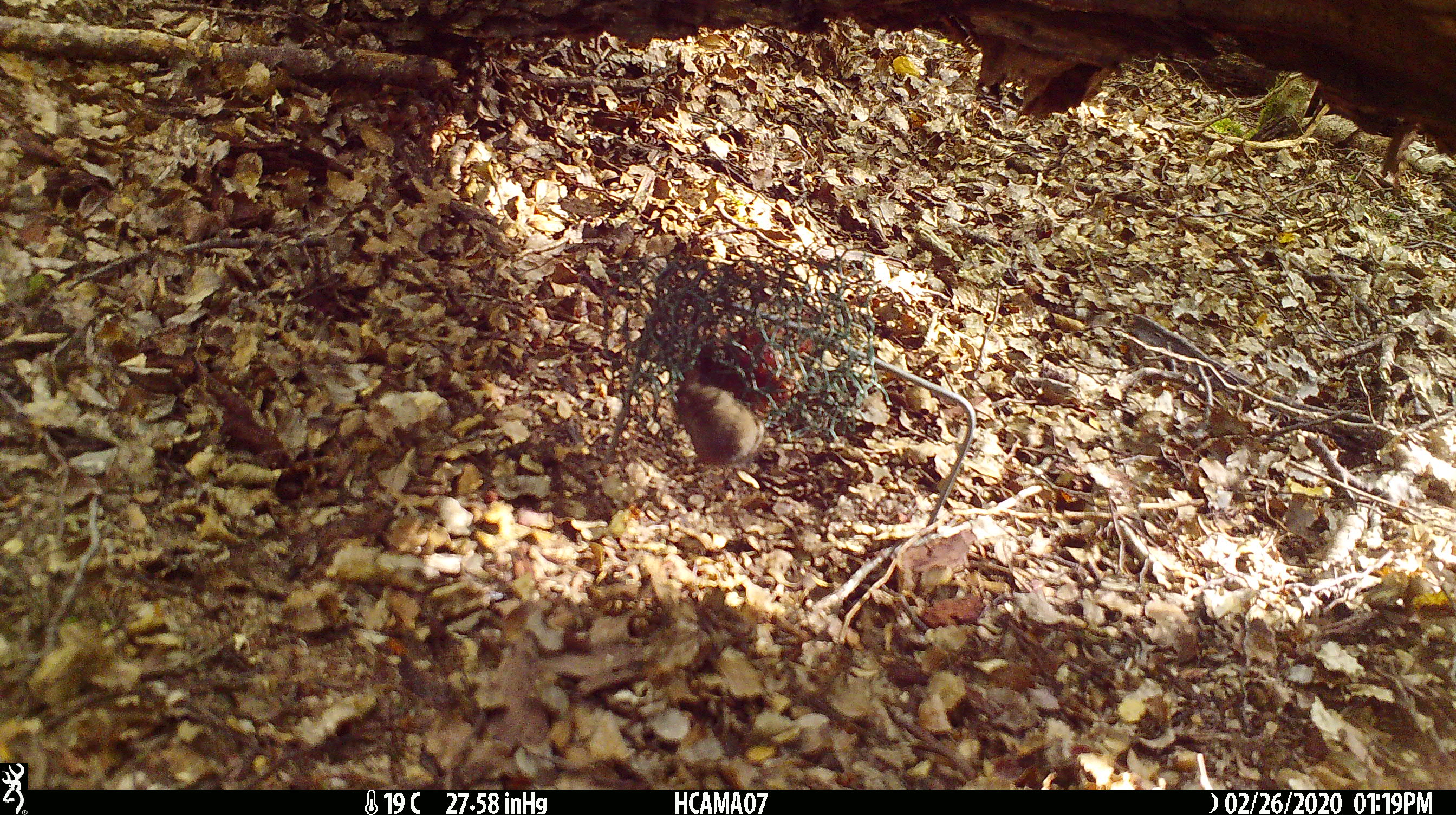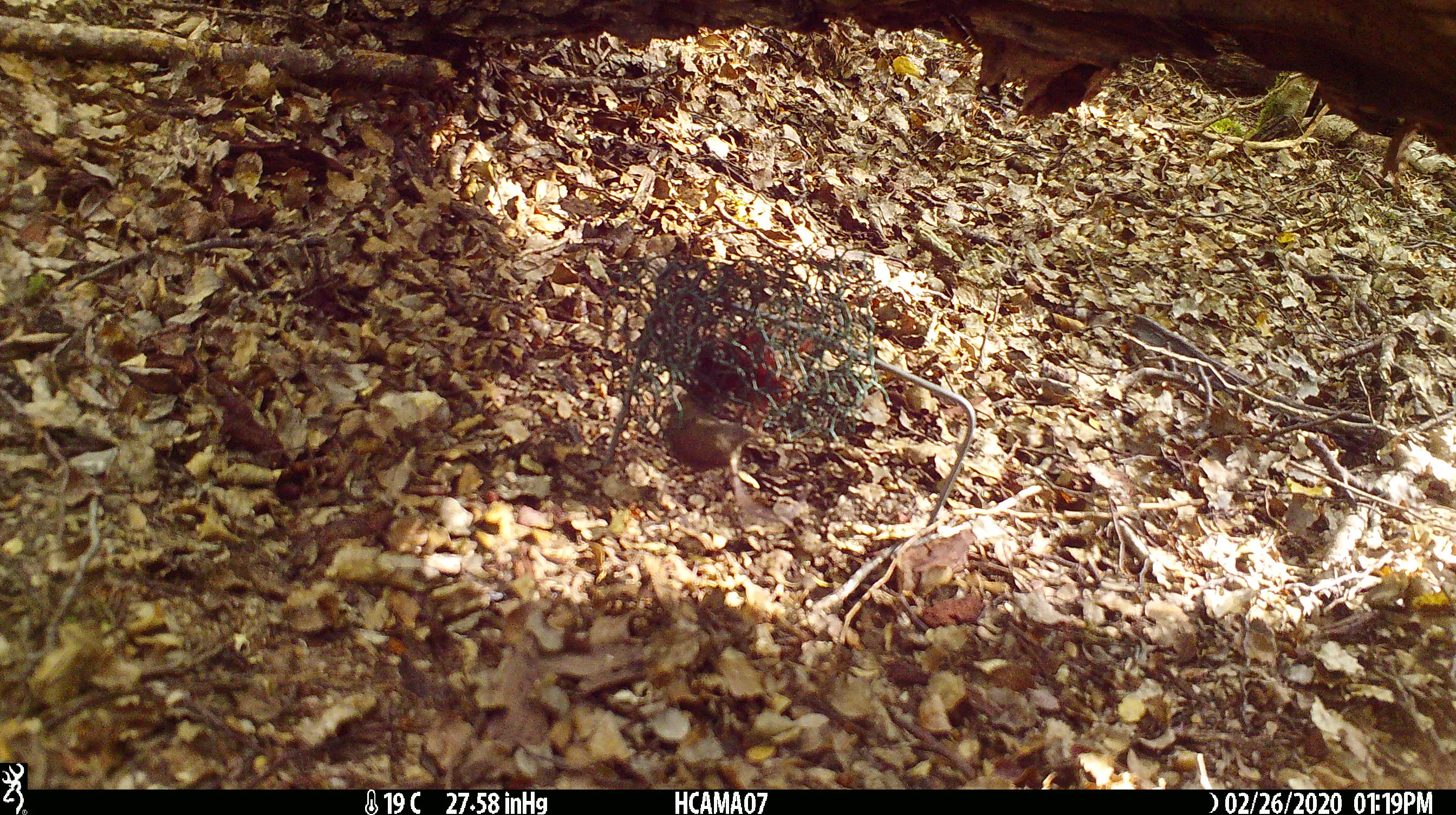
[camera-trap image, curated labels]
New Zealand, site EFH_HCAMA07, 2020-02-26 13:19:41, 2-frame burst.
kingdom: Animalia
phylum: Chordata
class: Mammalia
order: Rodentia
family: Muridae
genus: Mus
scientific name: Mus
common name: mouse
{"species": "mouse (Mus)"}